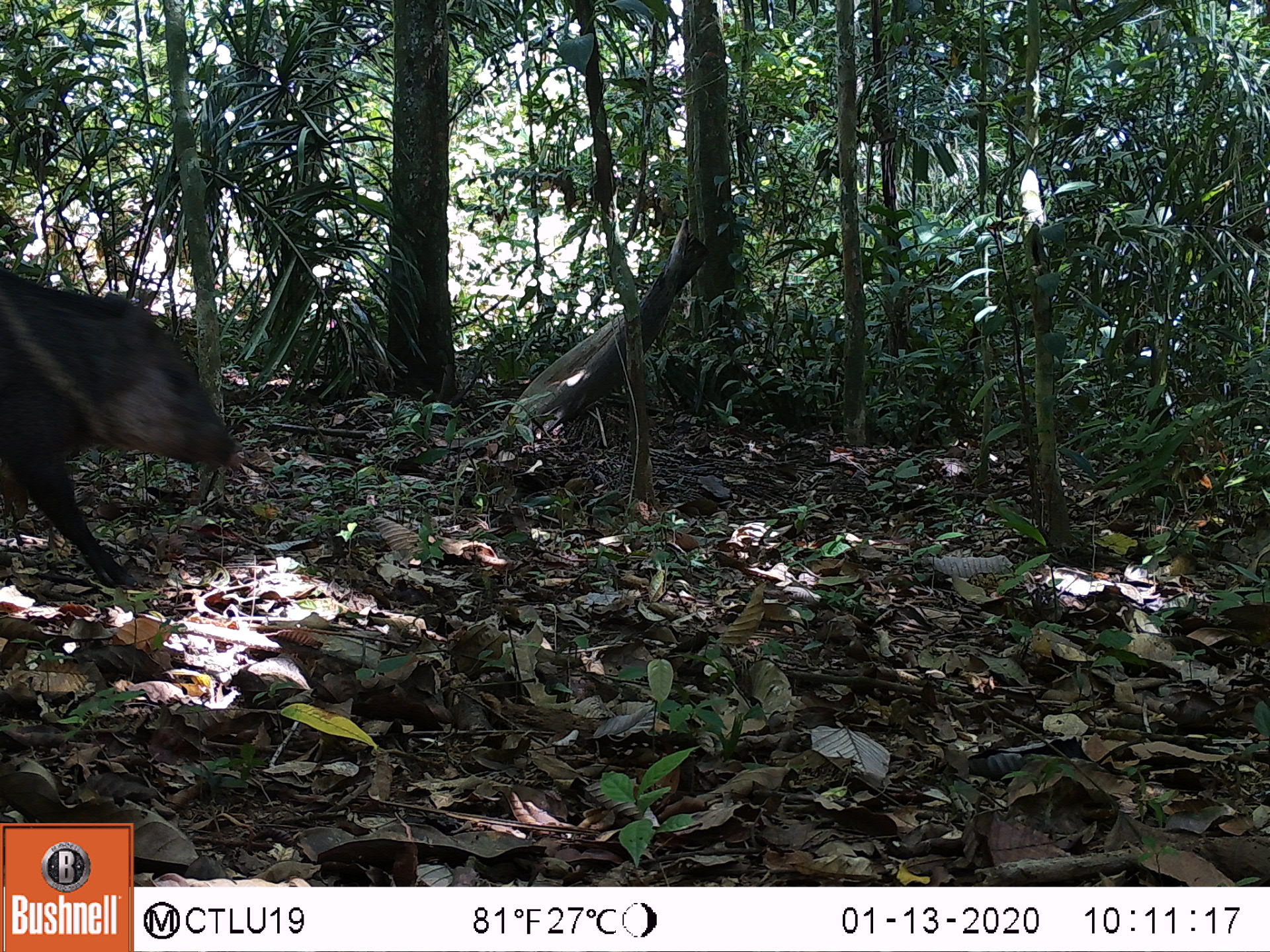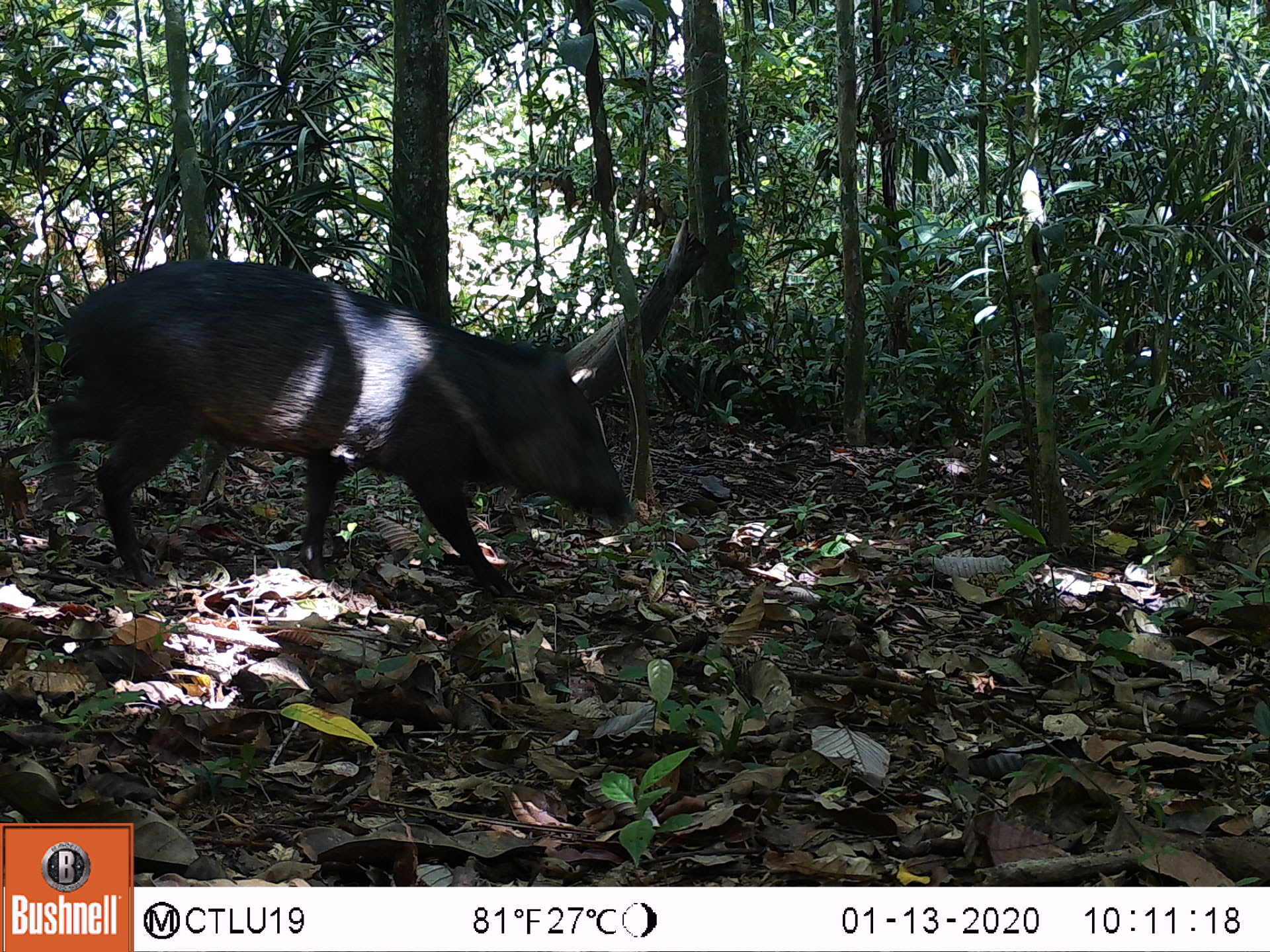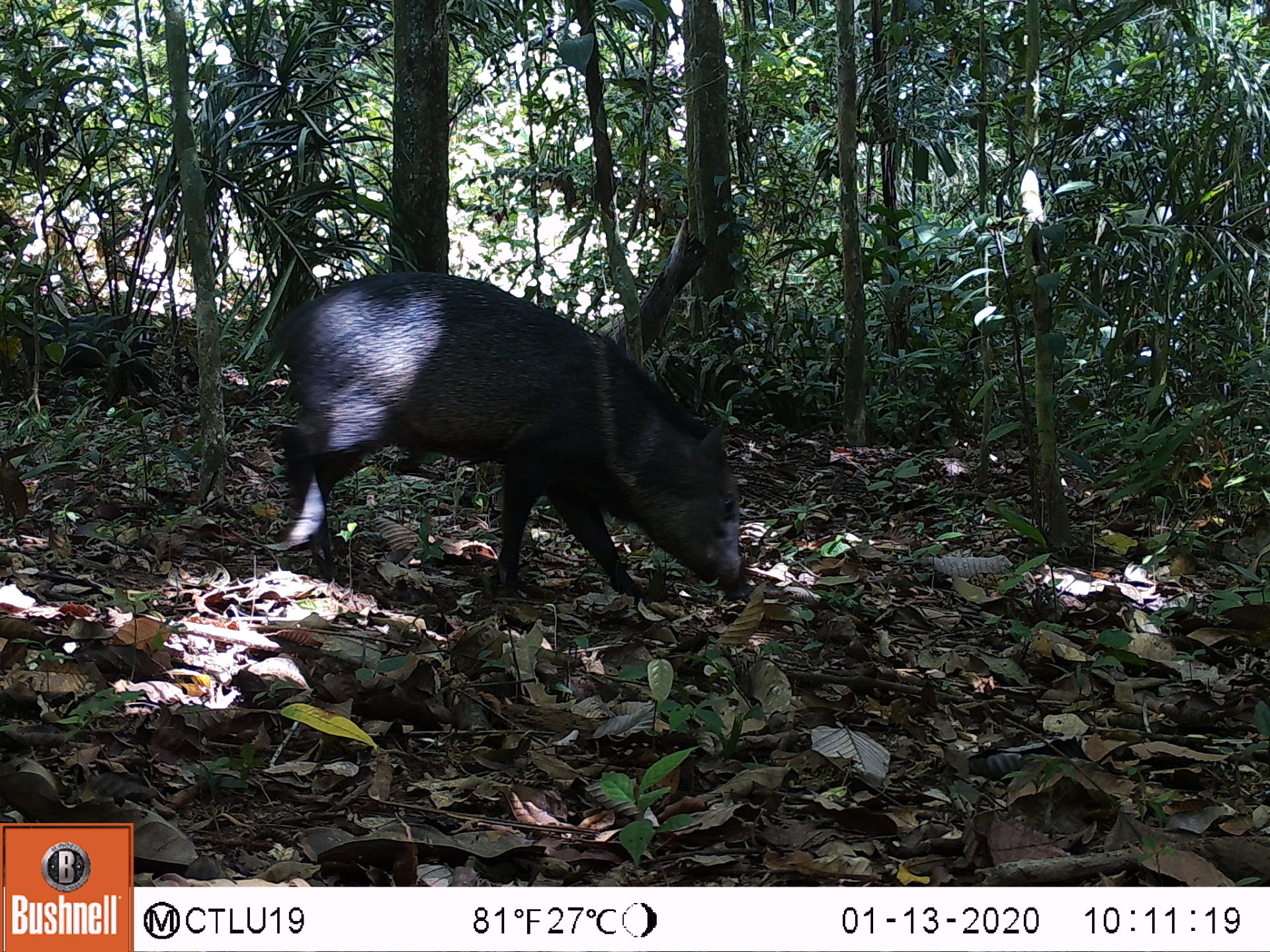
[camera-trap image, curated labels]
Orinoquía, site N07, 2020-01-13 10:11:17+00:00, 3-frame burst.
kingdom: Animalia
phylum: Chordata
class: Mammalia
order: Artiodactyla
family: Tayassuidae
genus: Pecari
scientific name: Pecari tajacu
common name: collared peccary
Collared peccary (Pecari tajacu).